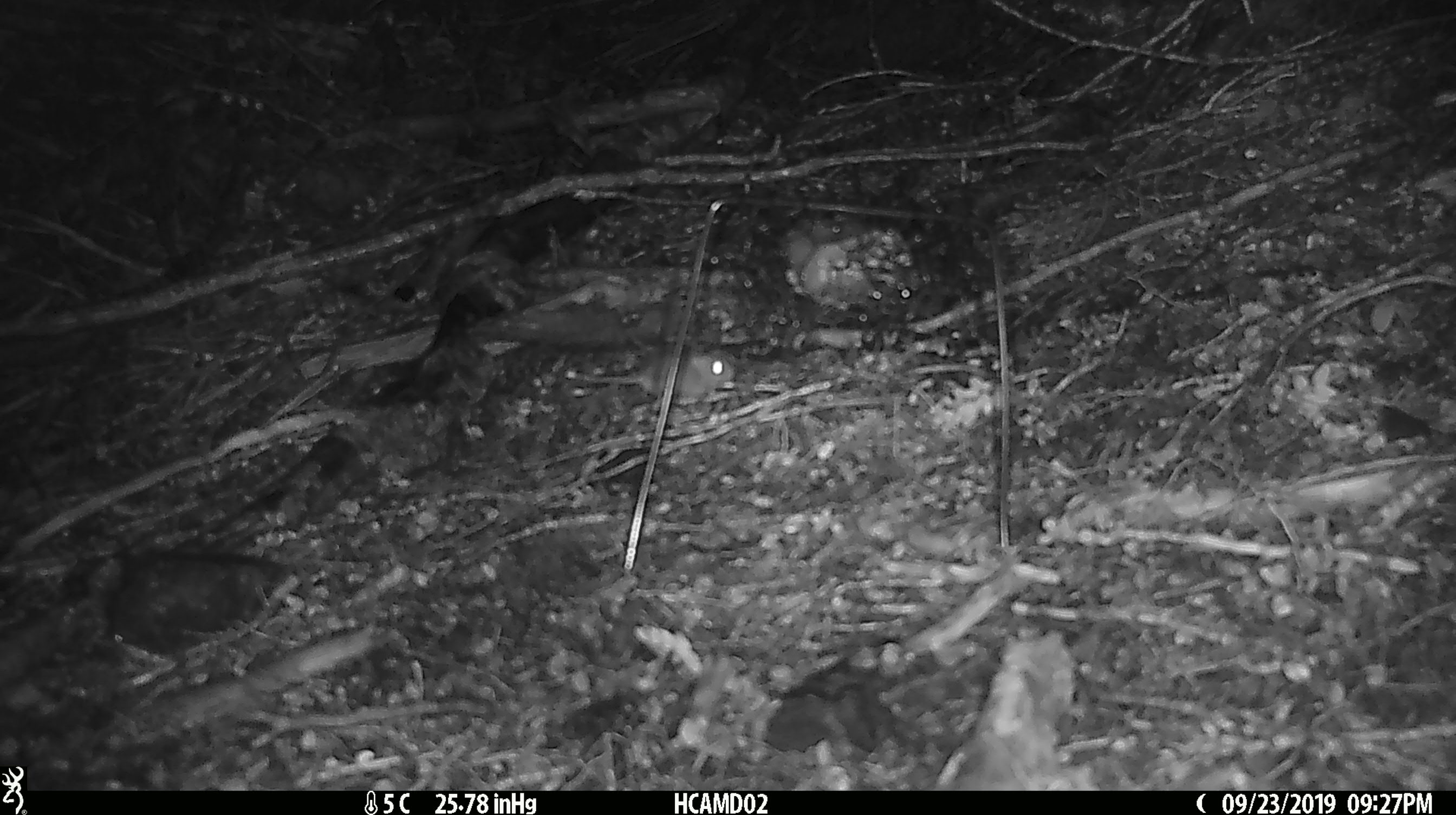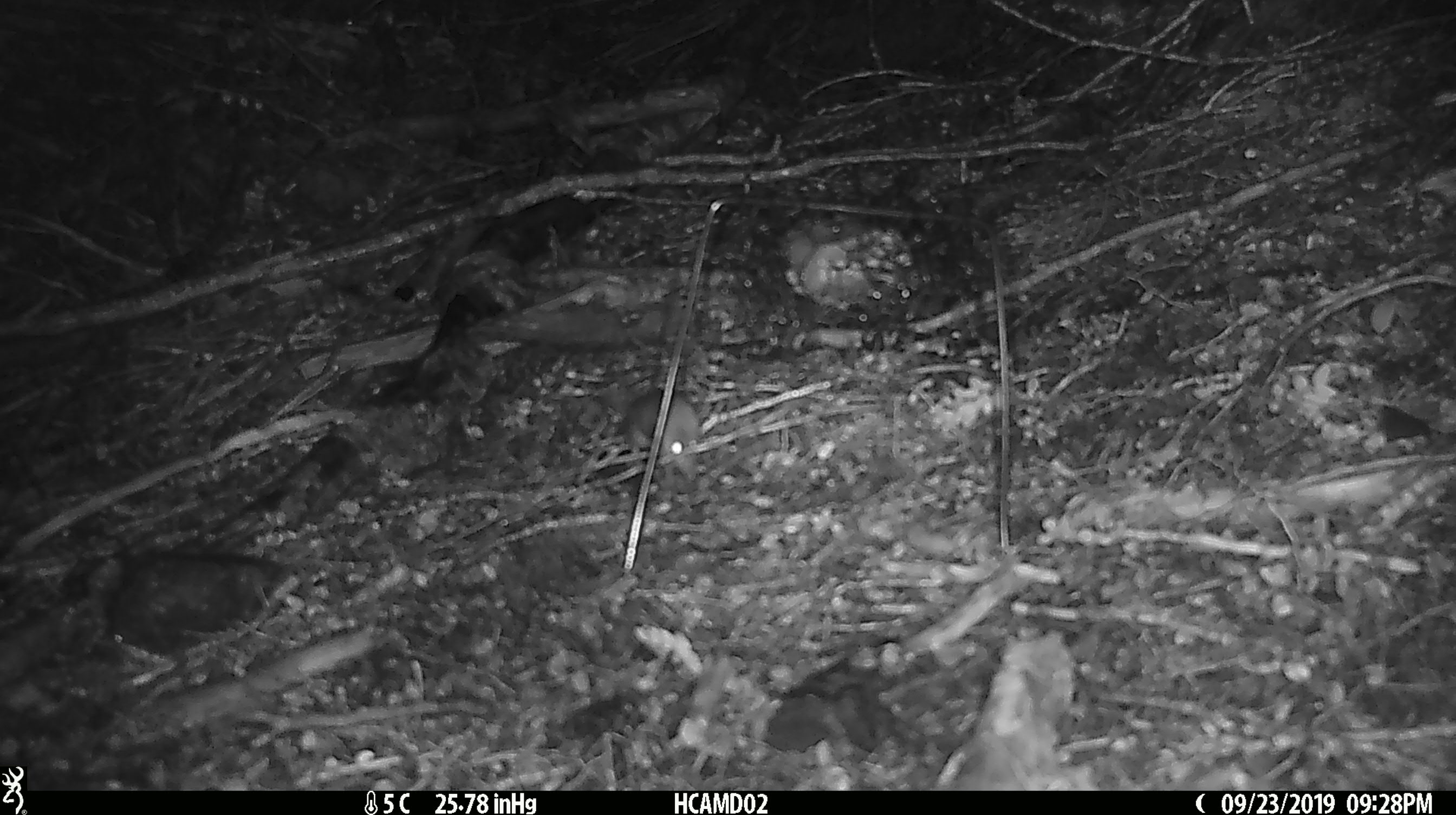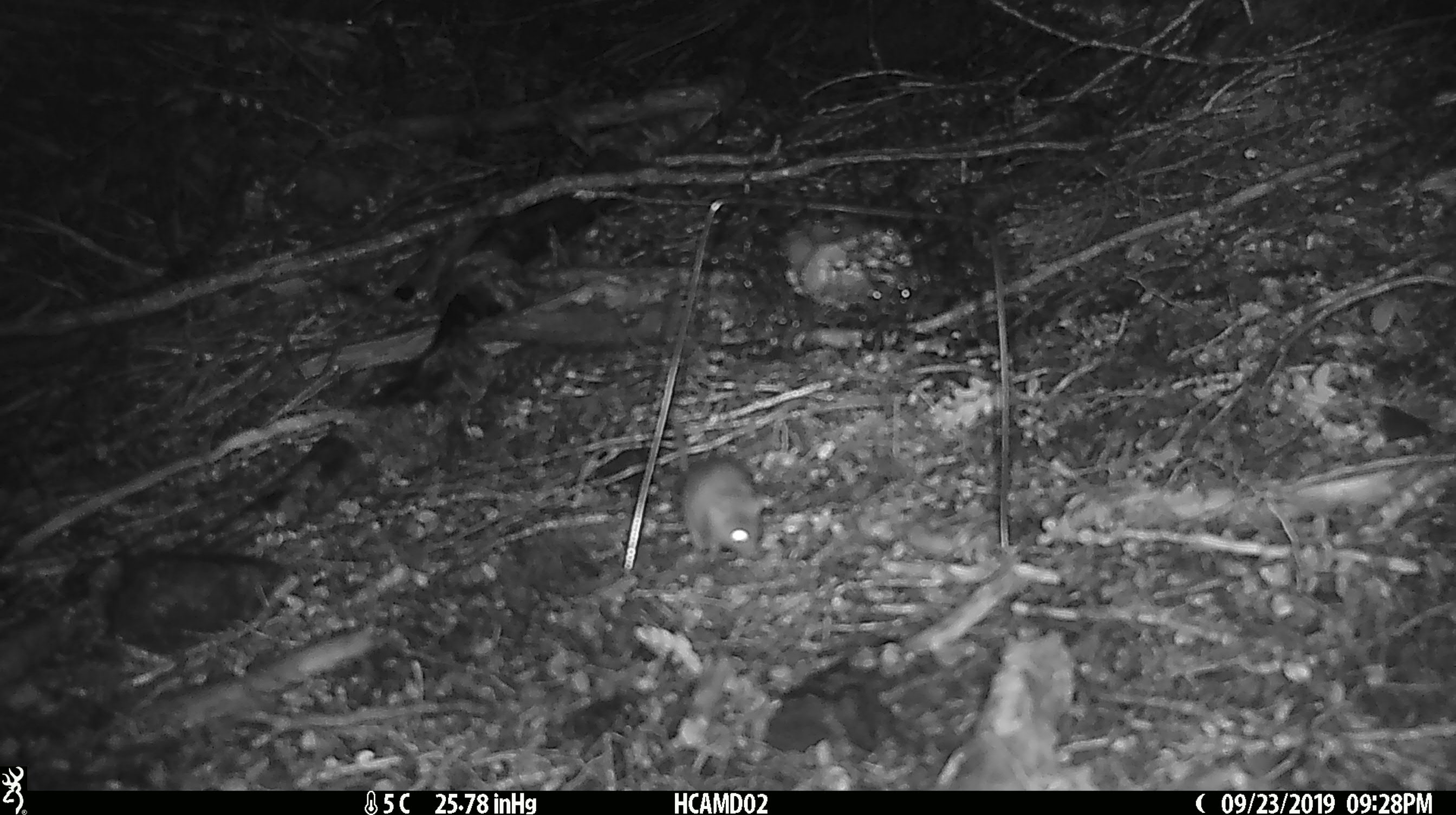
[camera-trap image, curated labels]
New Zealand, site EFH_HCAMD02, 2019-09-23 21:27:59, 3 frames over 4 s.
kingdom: Animalia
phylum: Chordata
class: Mammalia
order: Rodentia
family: Muridae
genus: Mus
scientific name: Mus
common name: mouse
Mouse (Mus).